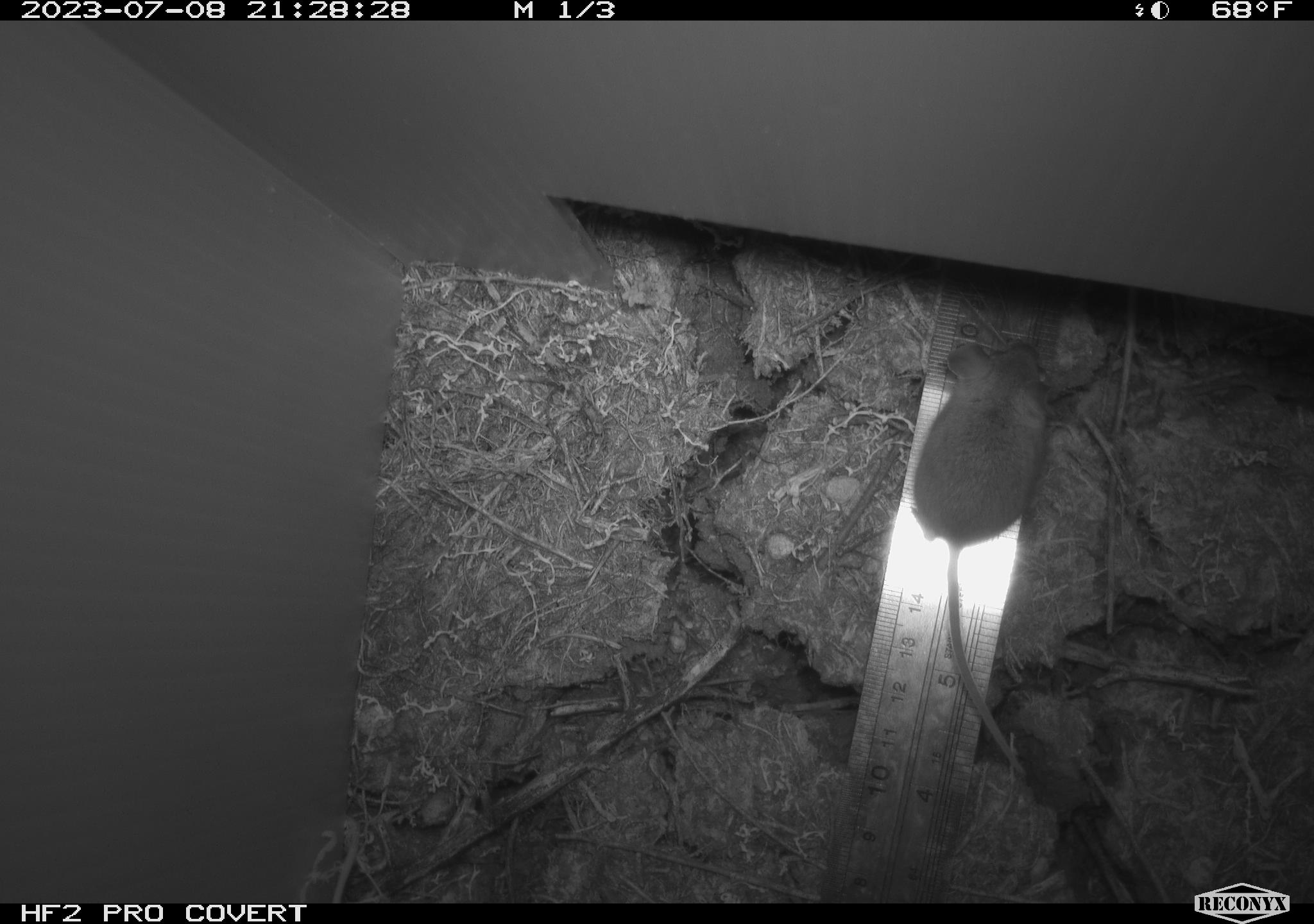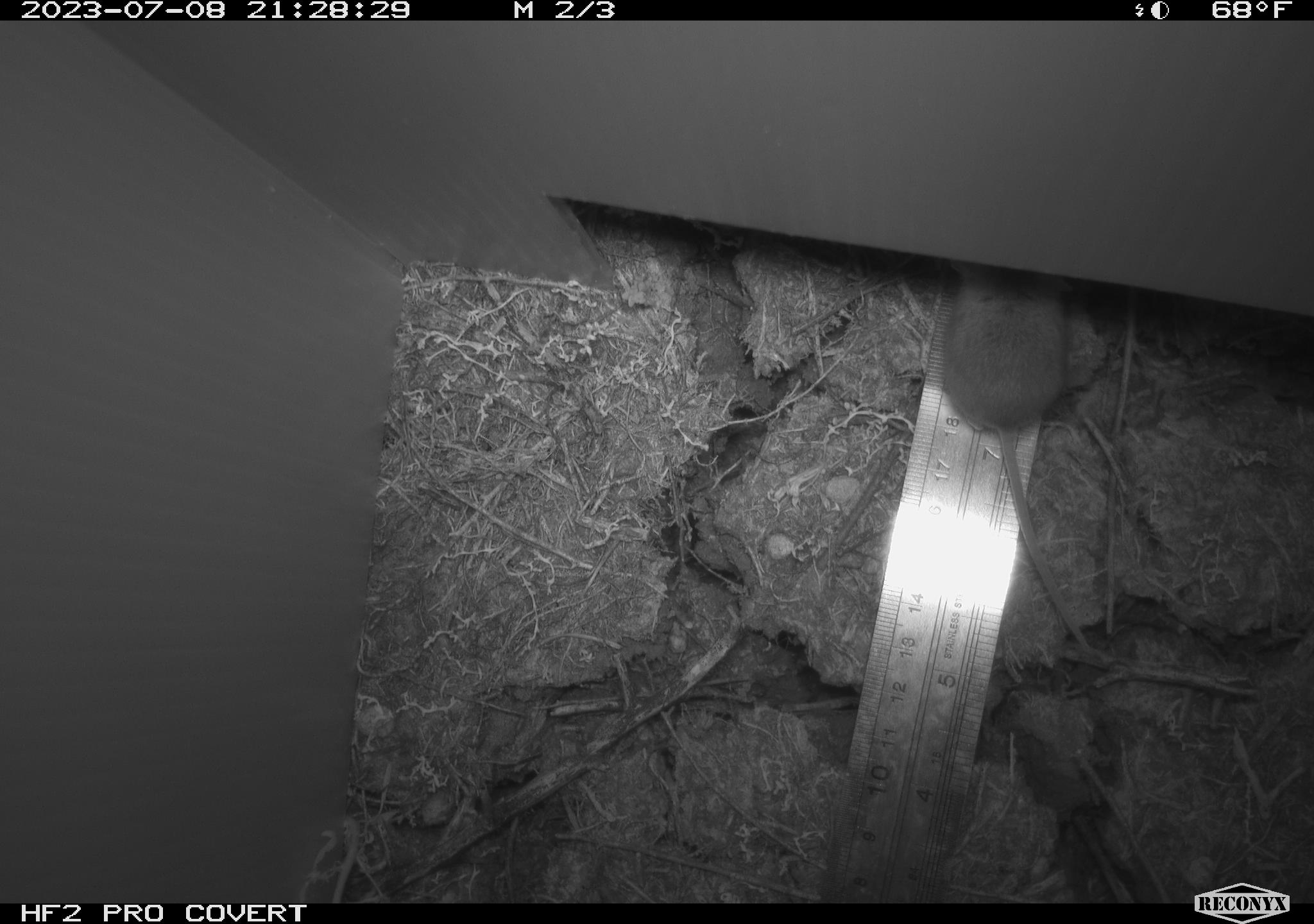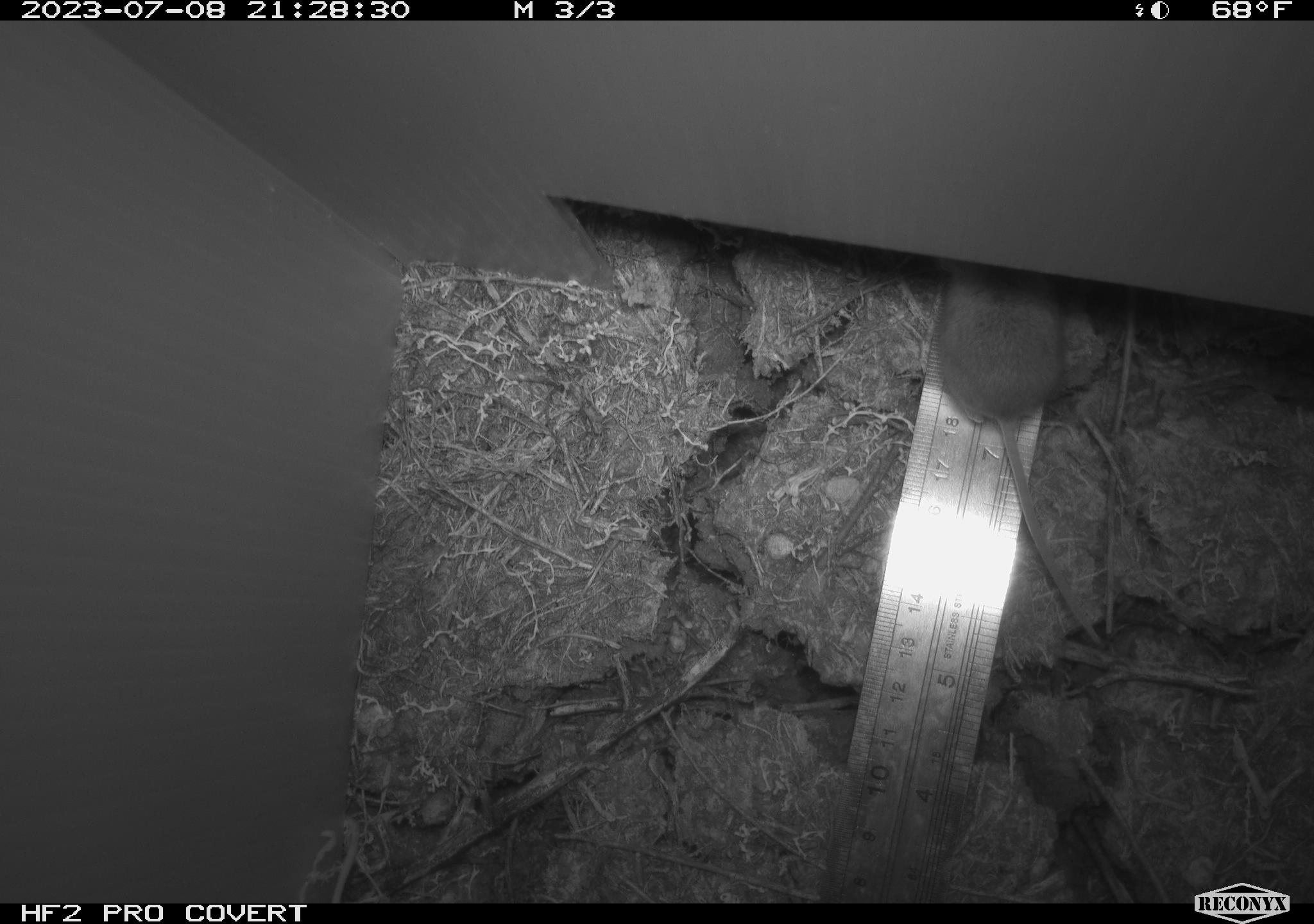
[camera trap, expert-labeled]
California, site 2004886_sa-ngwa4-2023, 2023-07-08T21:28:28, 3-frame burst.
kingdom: Animalia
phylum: Chordata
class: Mammalia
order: Rodentia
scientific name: Rodentia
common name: mouse species